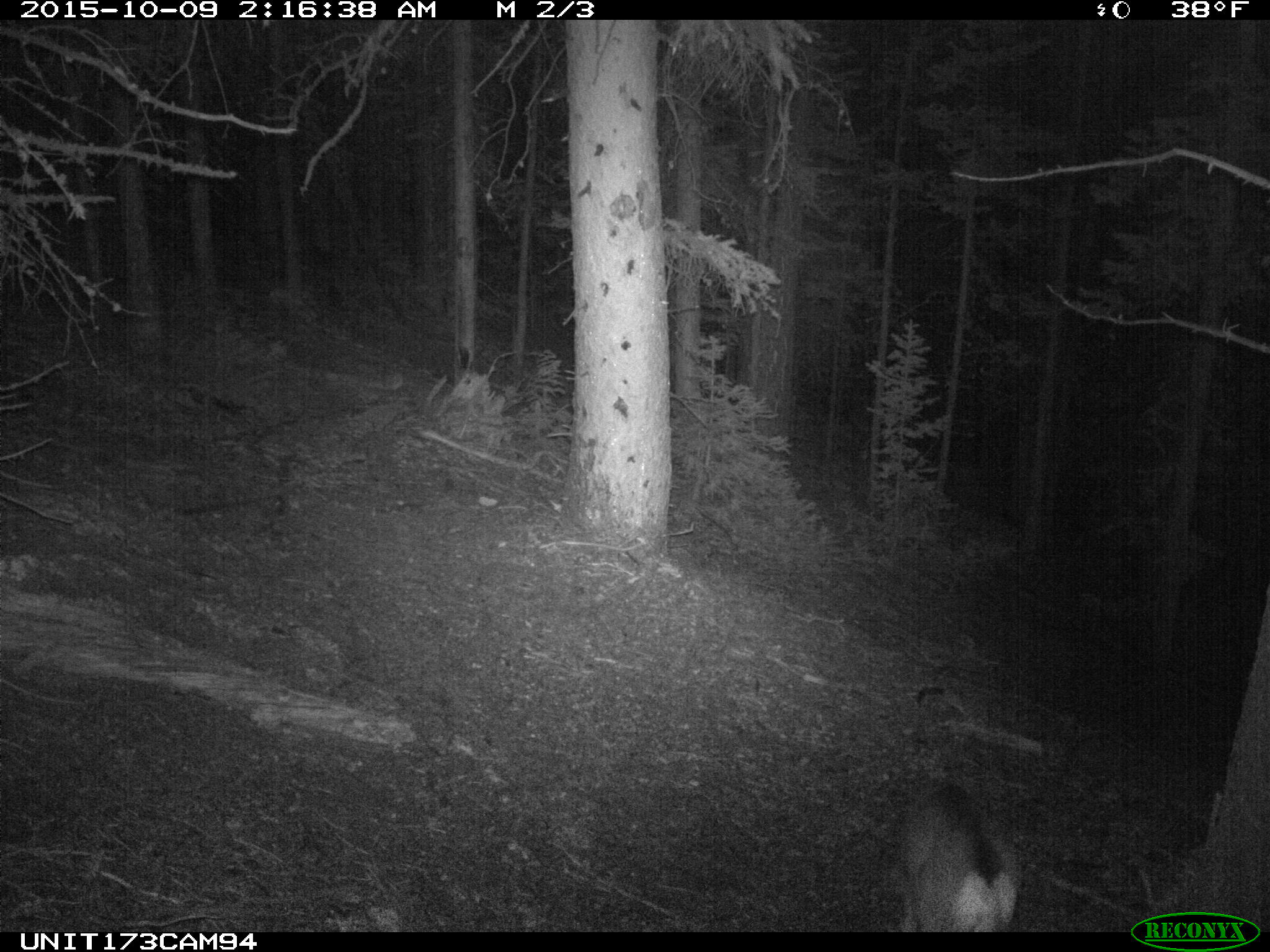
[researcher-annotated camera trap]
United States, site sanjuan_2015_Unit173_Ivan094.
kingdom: Animalia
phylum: Chordata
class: Mammalia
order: Artiodactyla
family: Cervidae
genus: Odocoileus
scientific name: Odocoileus hemionus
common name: mule deer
Odocoileus hemionus (mule deer).